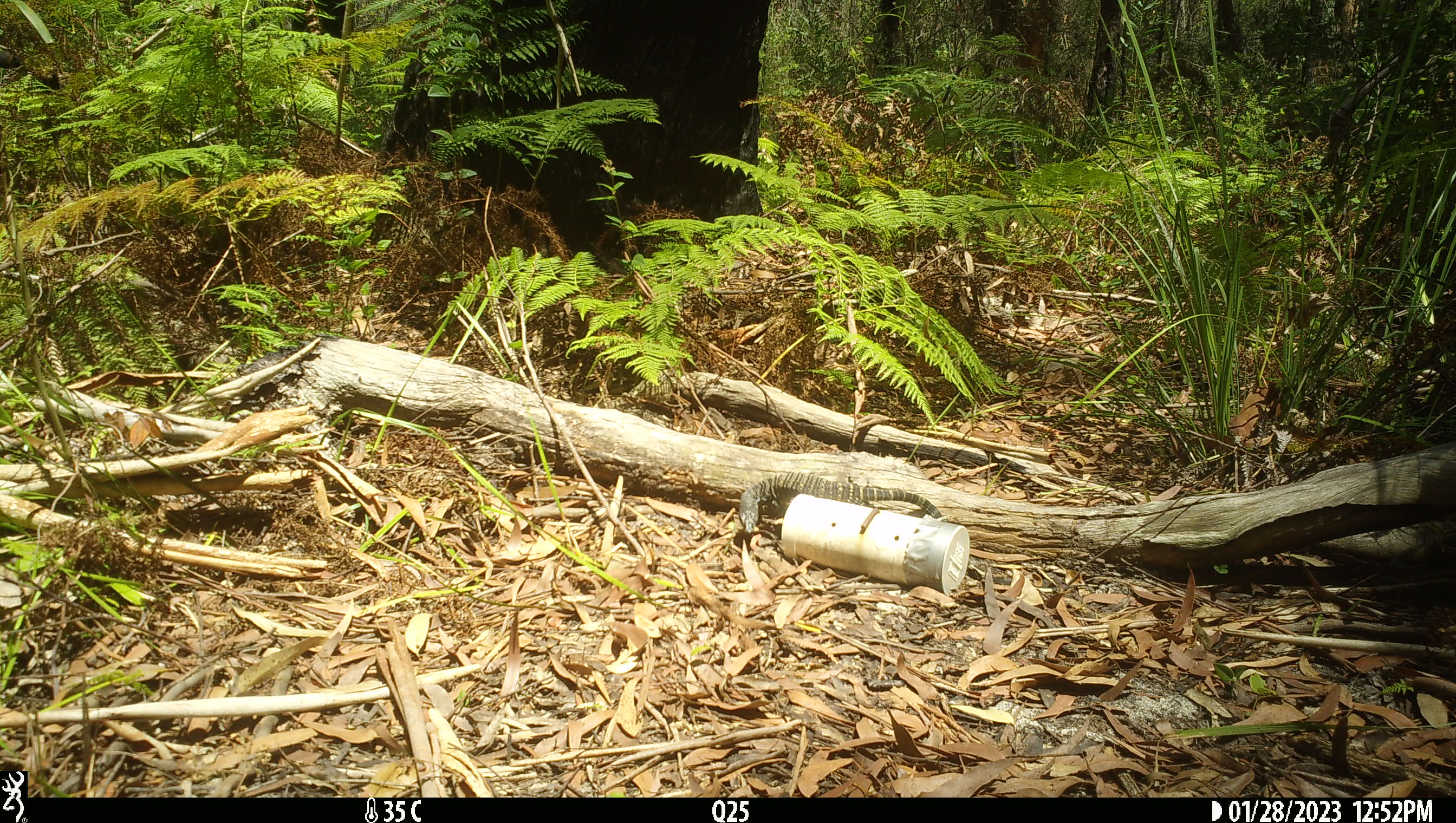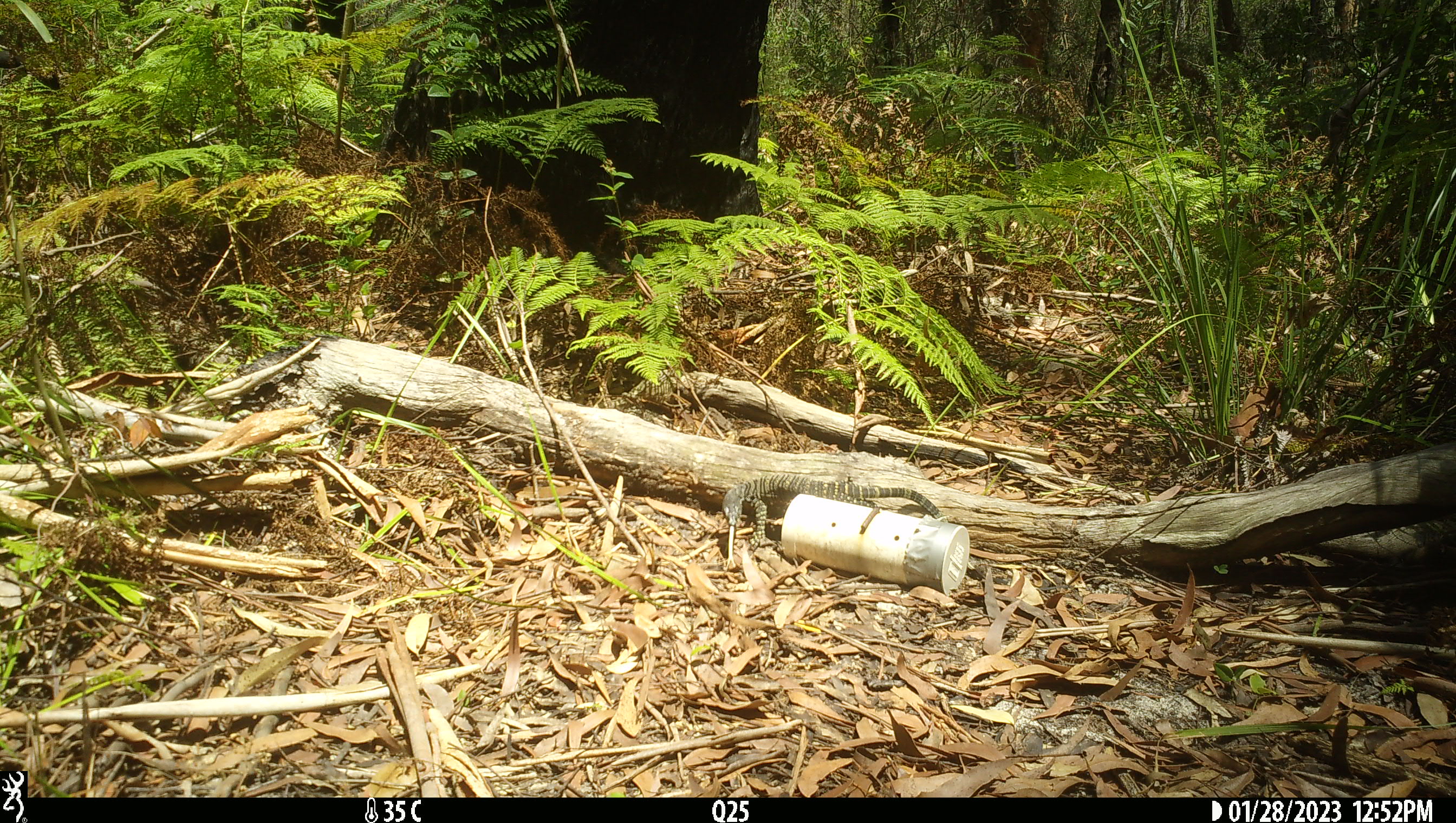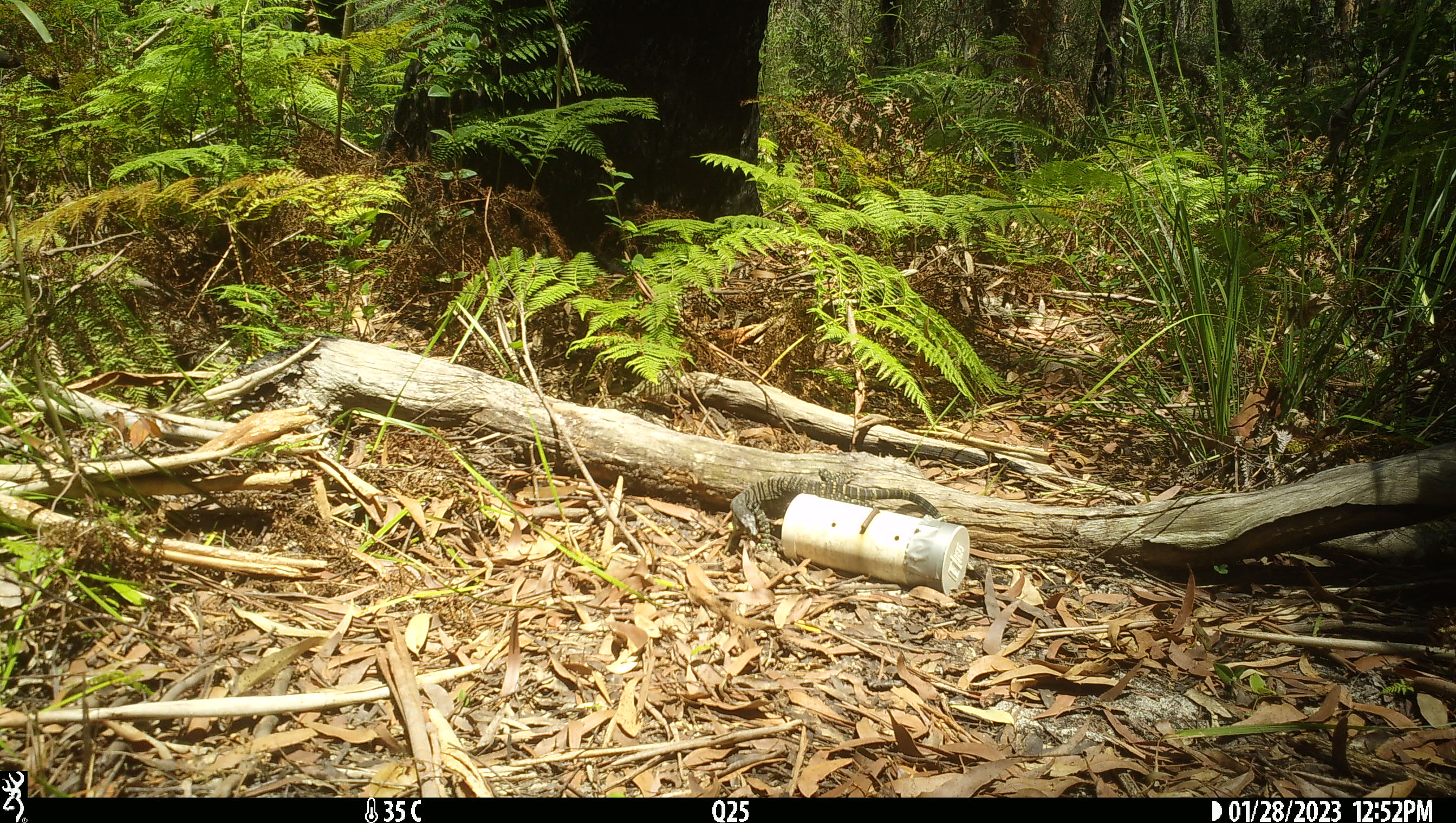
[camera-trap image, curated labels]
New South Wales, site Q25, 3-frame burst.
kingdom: Animalia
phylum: Chordata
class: Reptilia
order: Squamata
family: Varanidae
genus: Varanus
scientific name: Varanus varius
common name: lace monitor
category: goanna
Goanna (lace monitor) (Varanus varius).